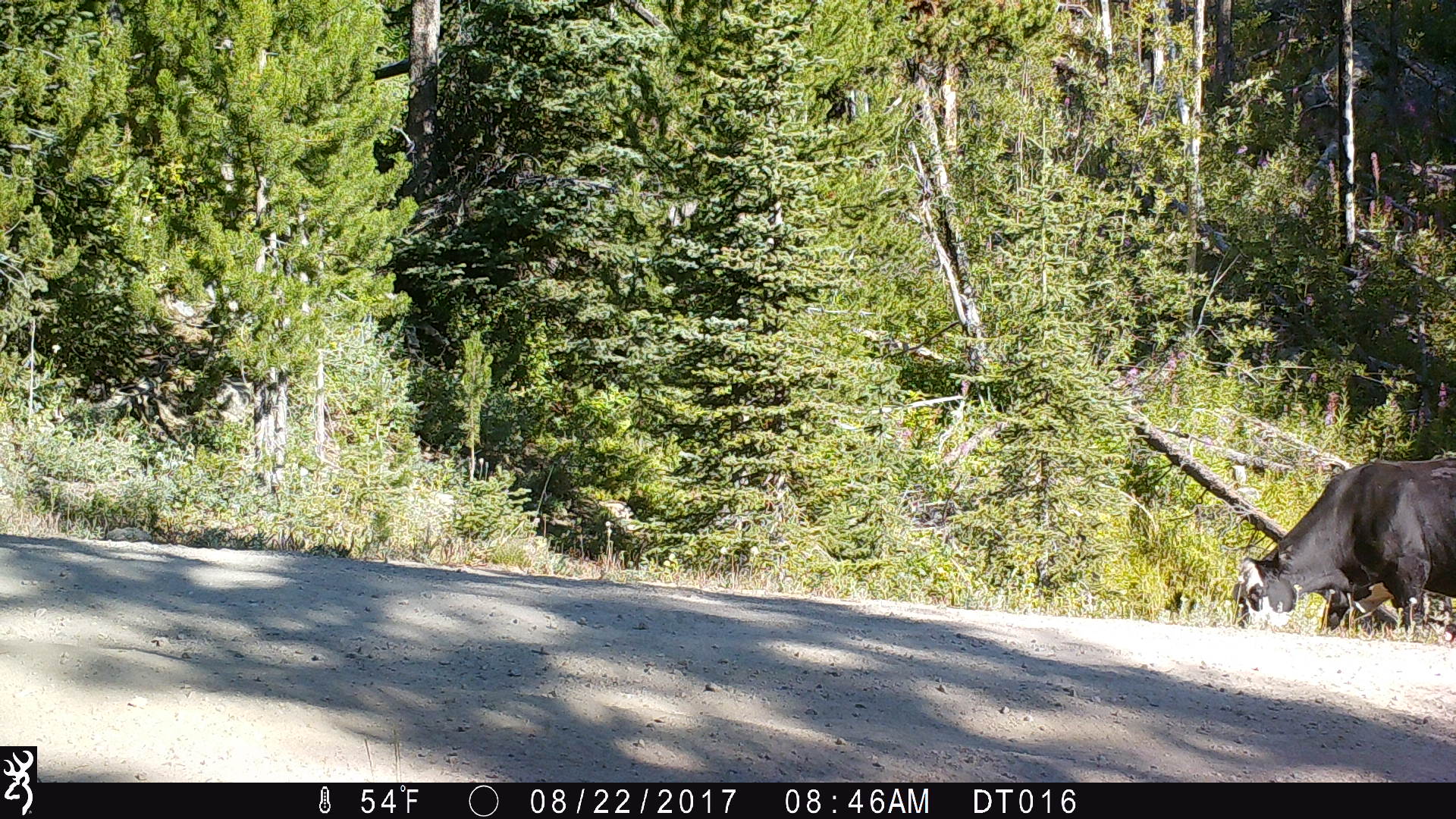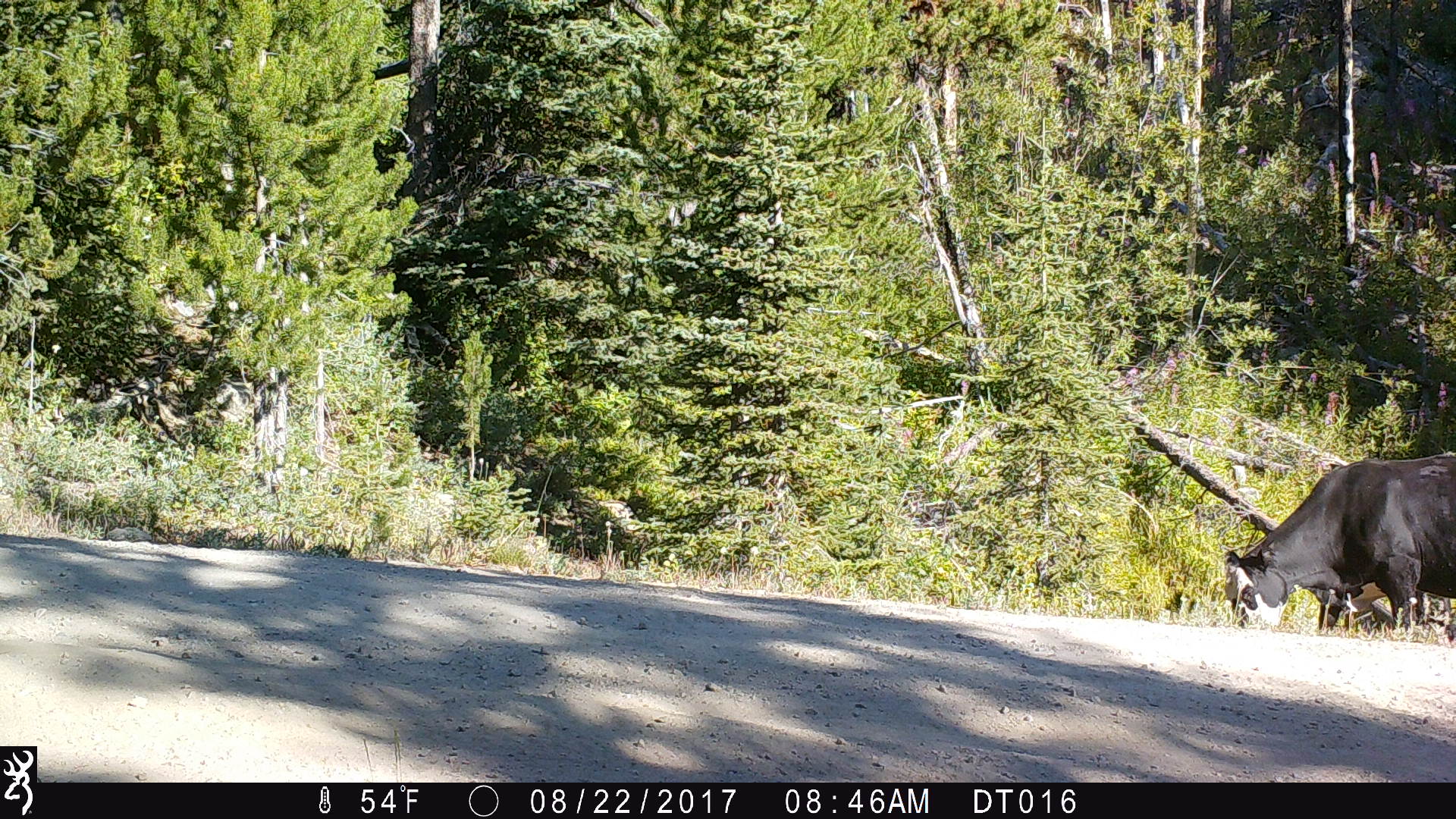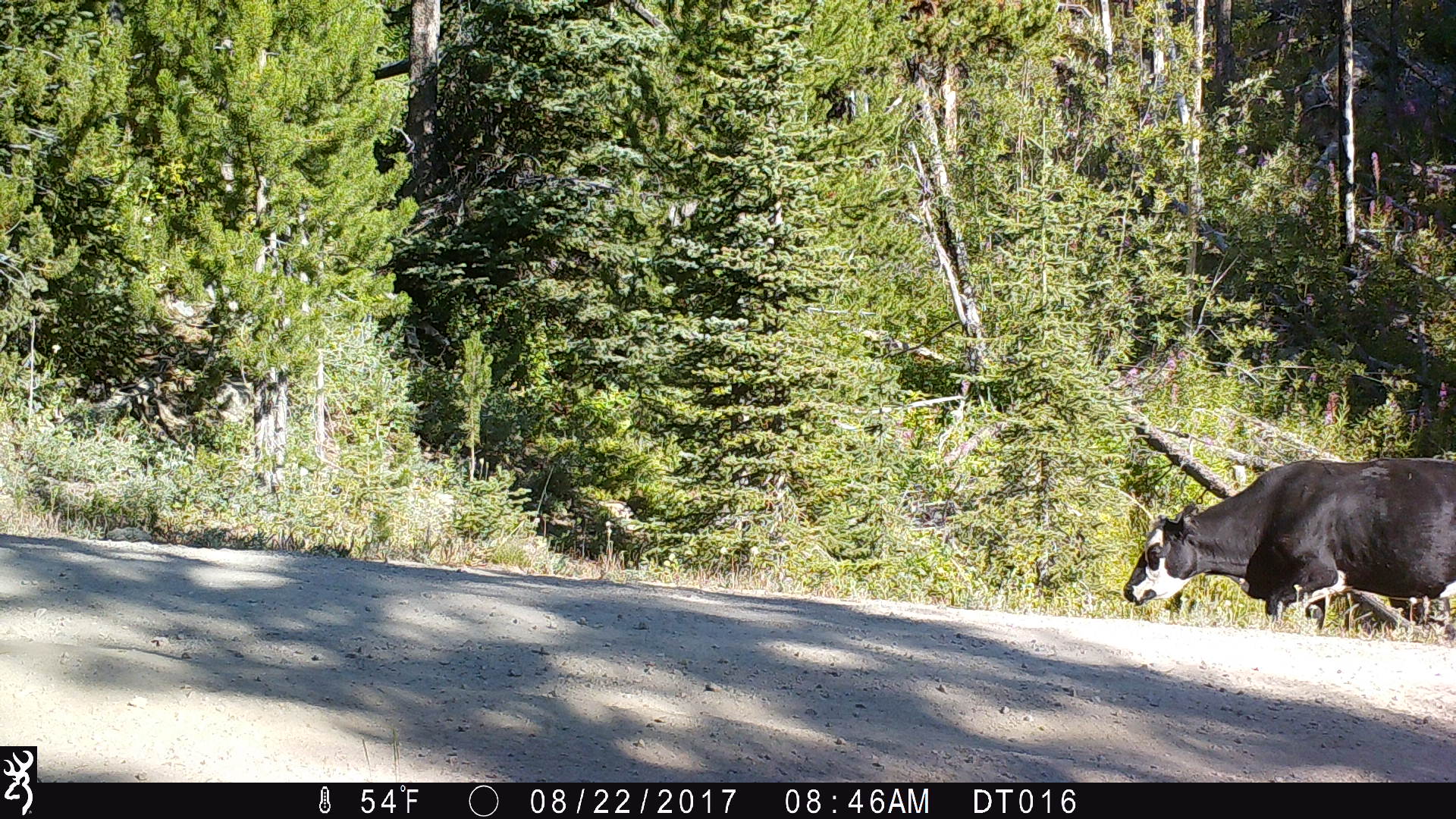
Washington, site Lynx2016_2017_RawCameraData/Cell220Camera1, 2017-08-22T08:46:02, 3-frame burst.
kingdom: Animalia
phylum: Chordata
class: Mammalia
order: Artiodactyla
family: Bovidae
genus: Bos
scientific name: Bos taurus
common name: domestic cattle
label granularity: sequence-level